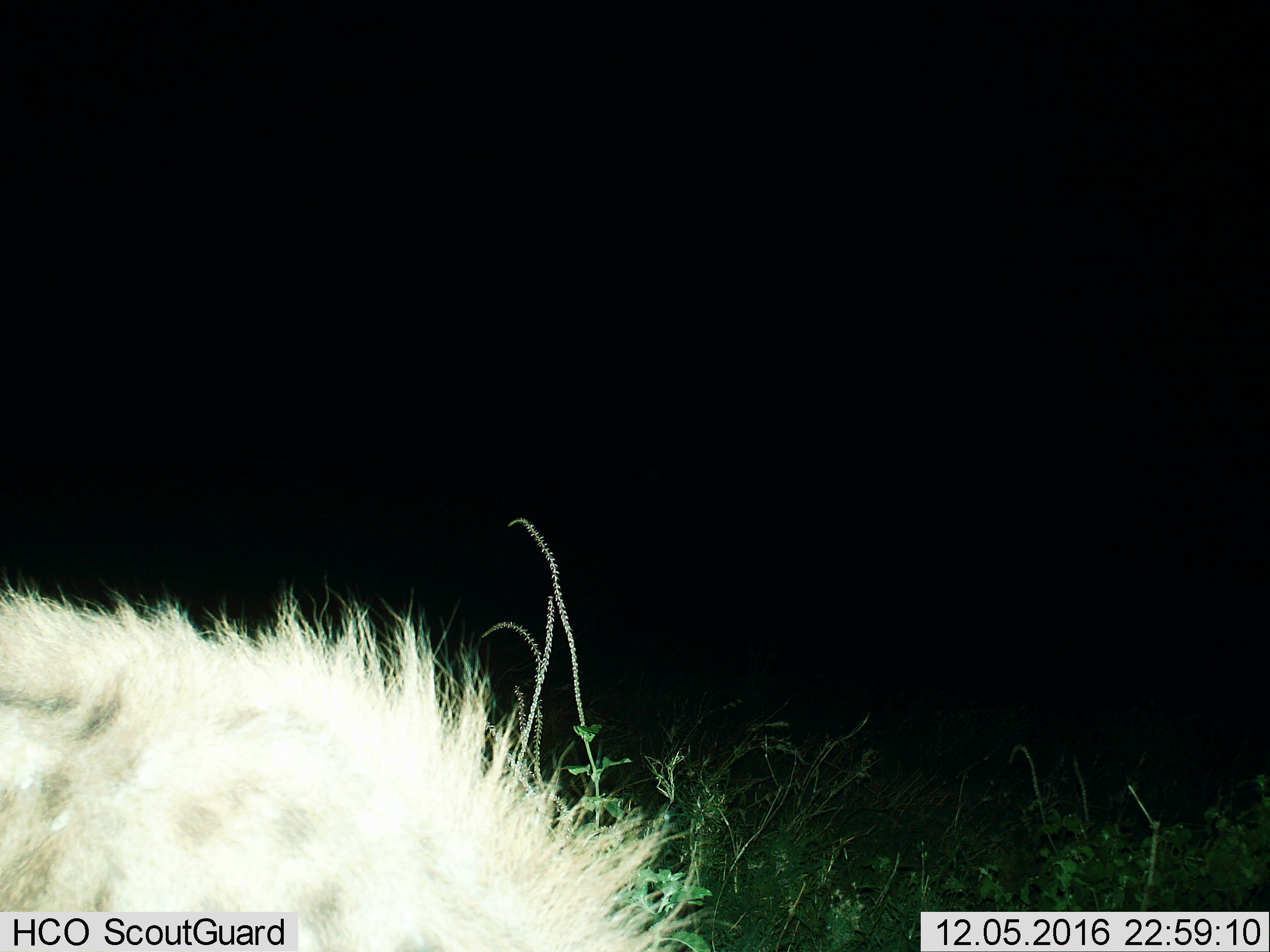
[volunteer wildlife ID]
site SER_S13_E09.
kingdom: Animalia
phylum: Chordata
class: Mammalia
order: Carnivora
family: Hyaenidae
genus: Crocuta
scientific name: Crocuta crocuta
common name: spotted hyena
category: hyenaspotted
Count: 1.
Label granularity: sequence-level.